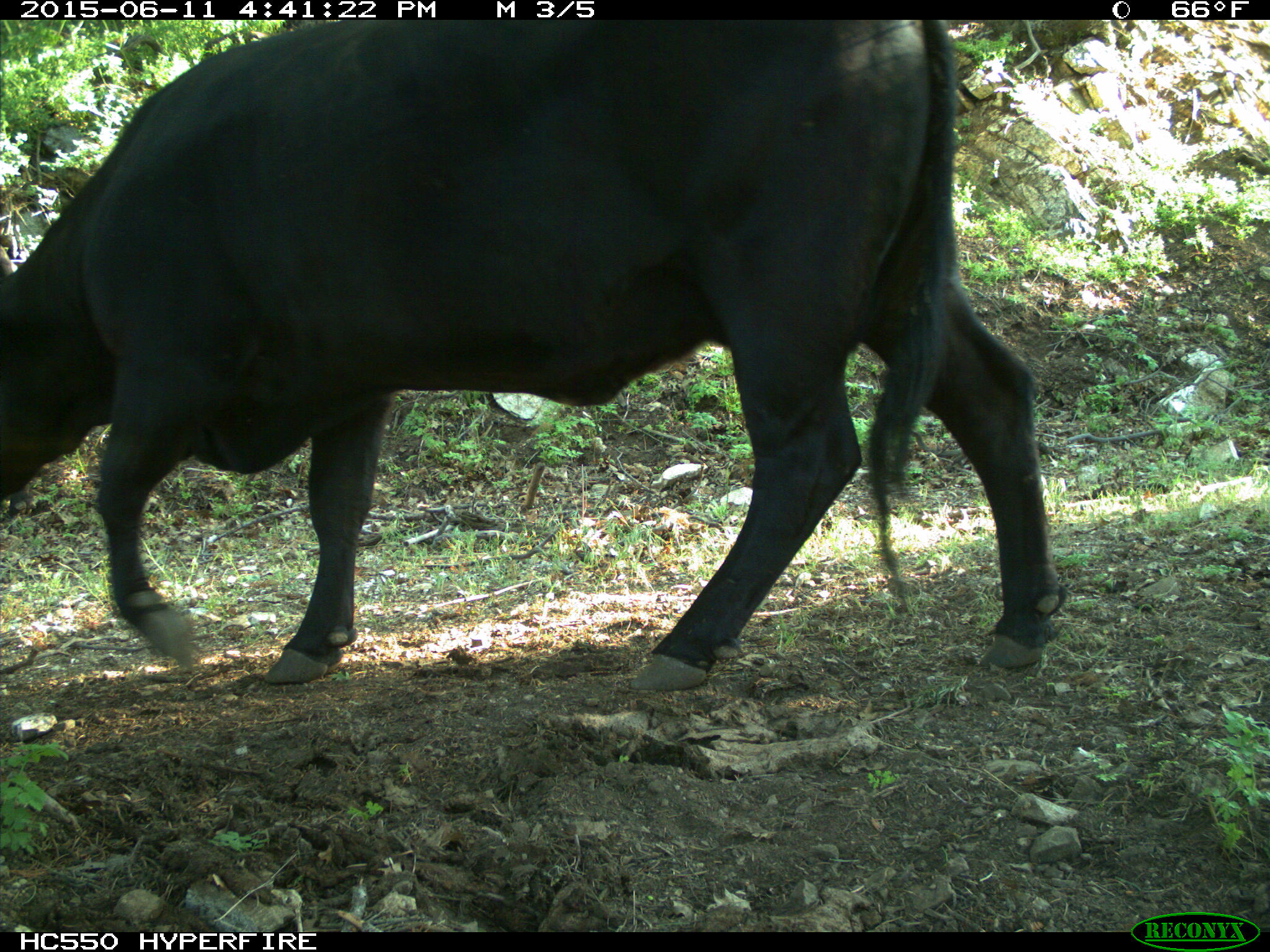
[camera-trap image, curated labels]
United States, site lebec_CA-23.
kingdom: Animalia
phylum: Chordata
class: Mammalia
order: Artiodactyla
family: Bovidae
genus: Bos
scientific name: Bos taurus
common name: domestic cow